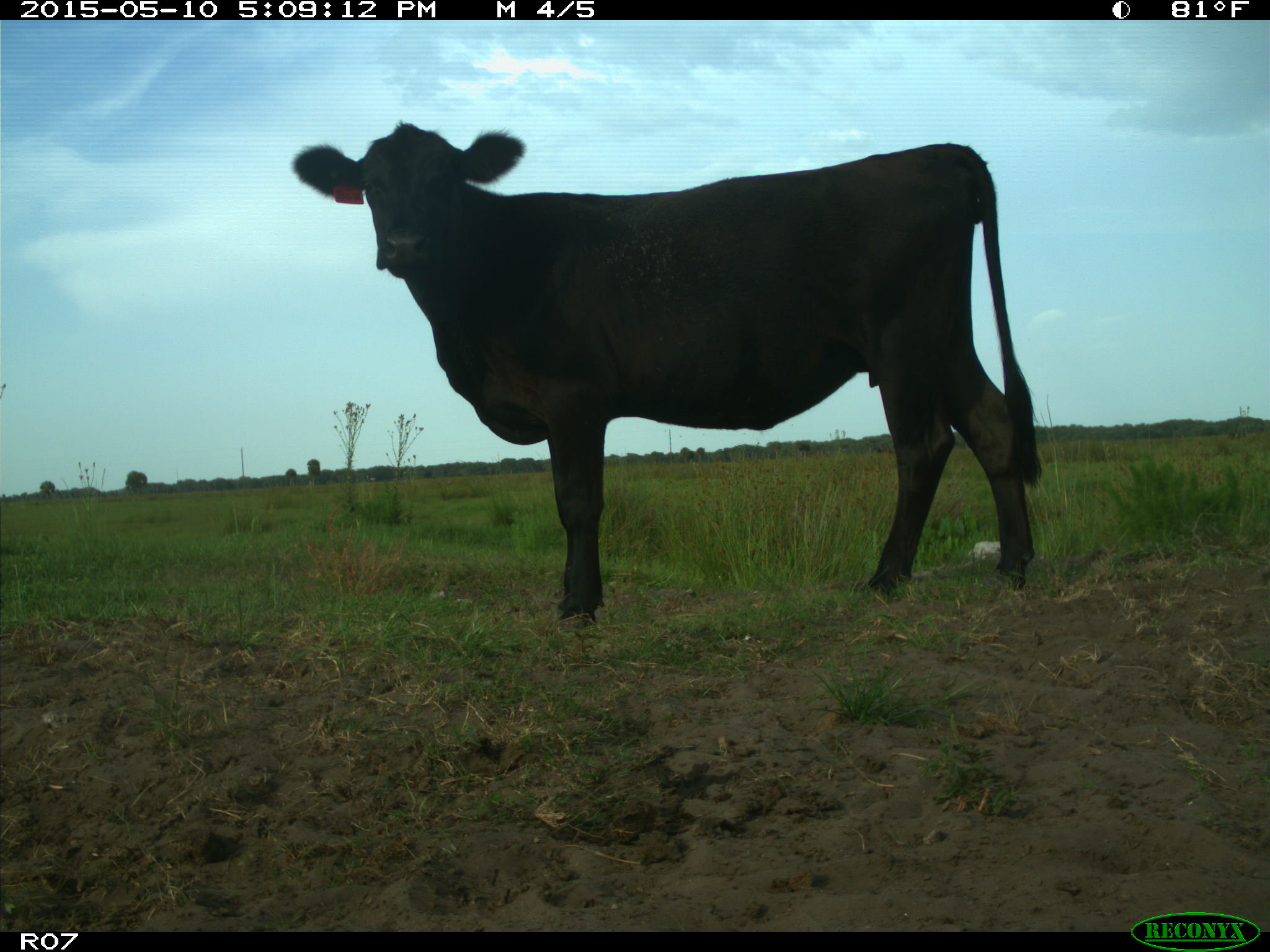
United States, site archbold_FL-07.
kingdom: Animalia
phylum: Chordata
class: Mammalia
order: Artiodactyla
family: Bovidae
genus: Bos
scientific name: Bos taurus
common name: domestic cow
Bos taurus (domestic cow).